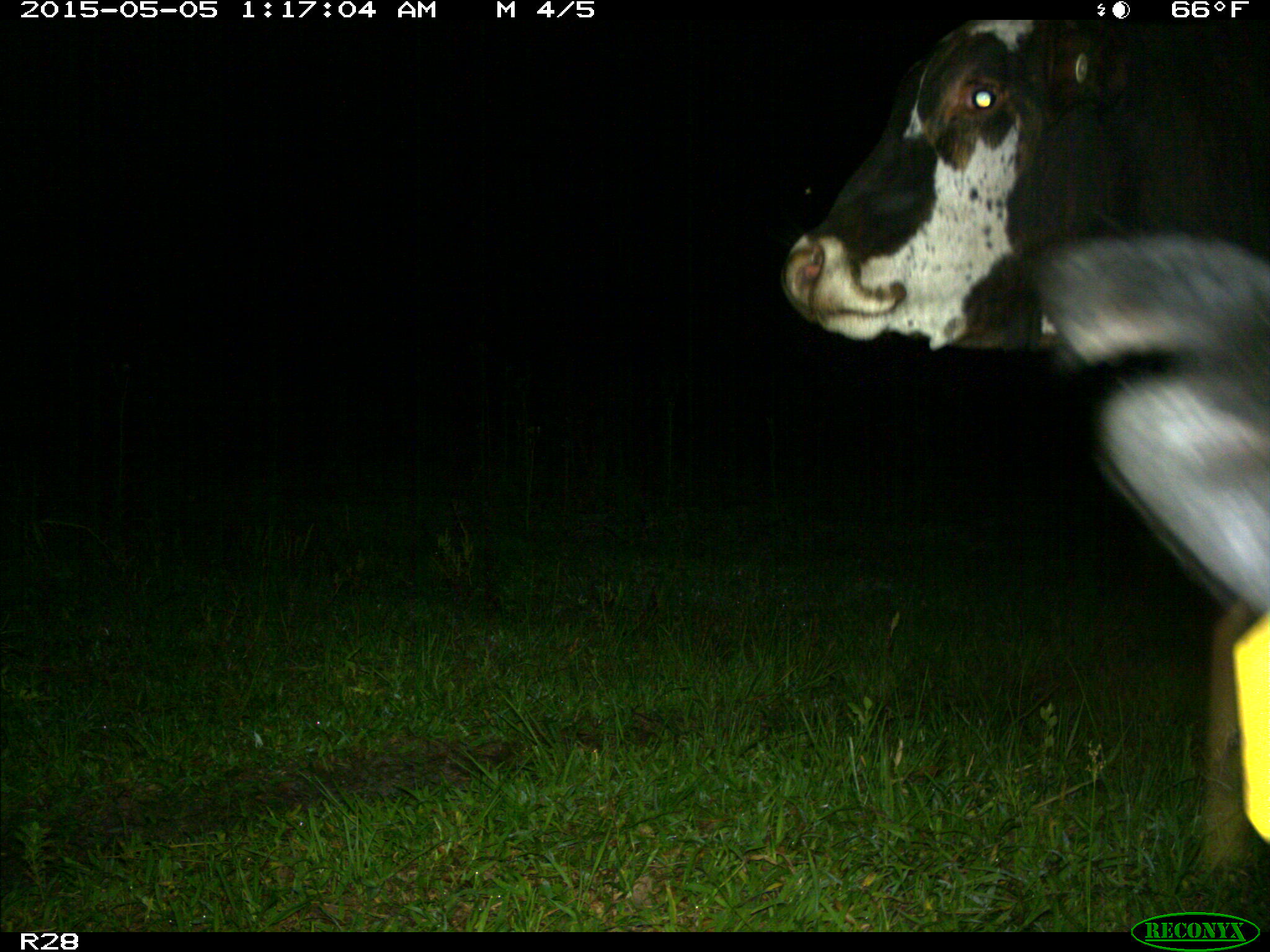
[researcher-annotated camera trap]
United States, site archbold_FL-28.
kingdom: Animalia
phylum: Chordata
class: Mammalia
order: Artiodactyla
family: Bovidae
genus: Bos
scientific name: Bos taurus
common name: domestic cow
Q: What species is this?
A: Bos taurus (domestic cow).